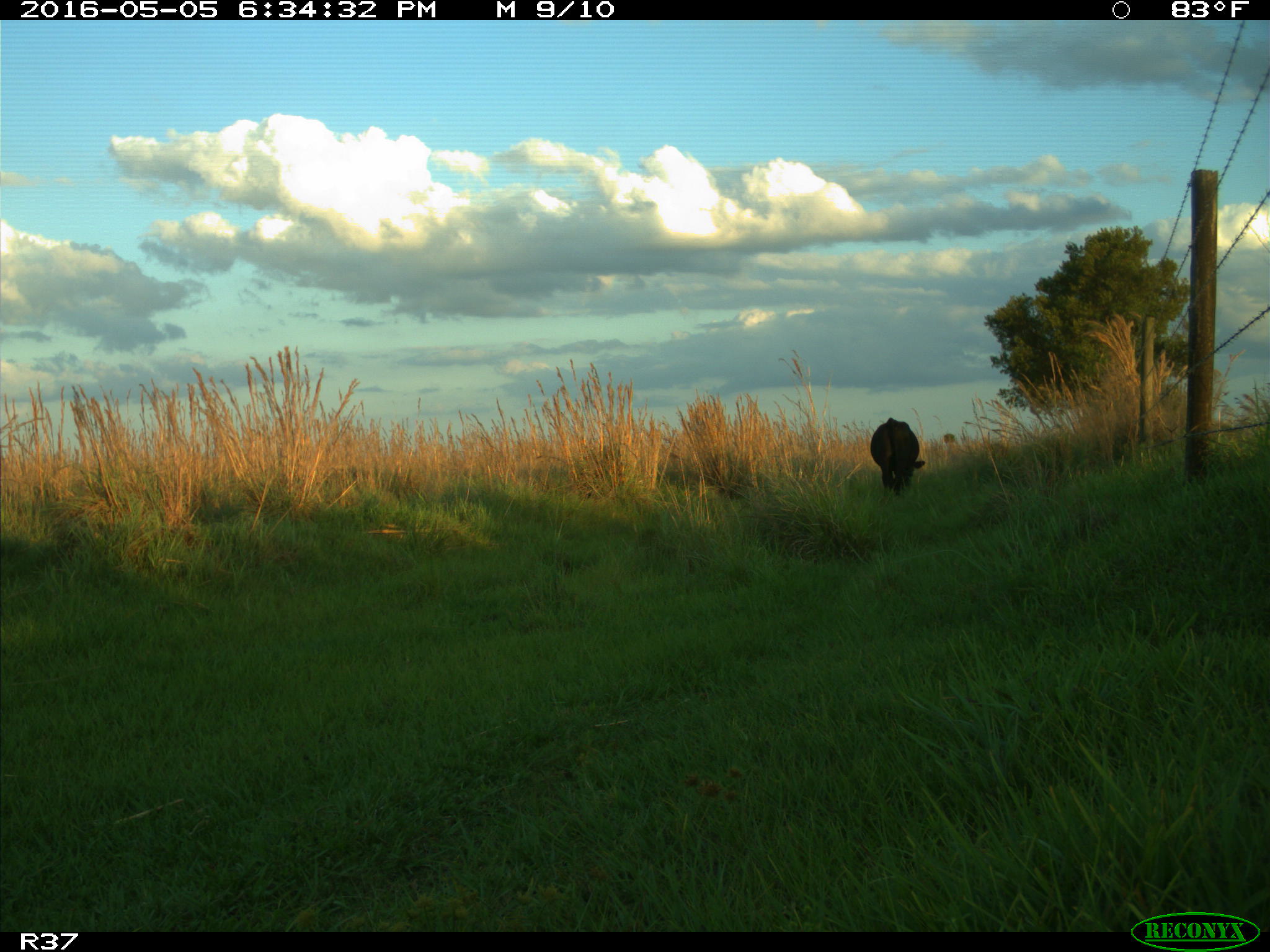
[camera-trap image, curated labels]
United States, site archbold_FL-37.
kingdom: Animalia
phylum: Chordata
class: Mammalia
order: Artiodactyla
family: Bovidae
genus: Bos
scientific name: Bos taurus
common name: domestic cow